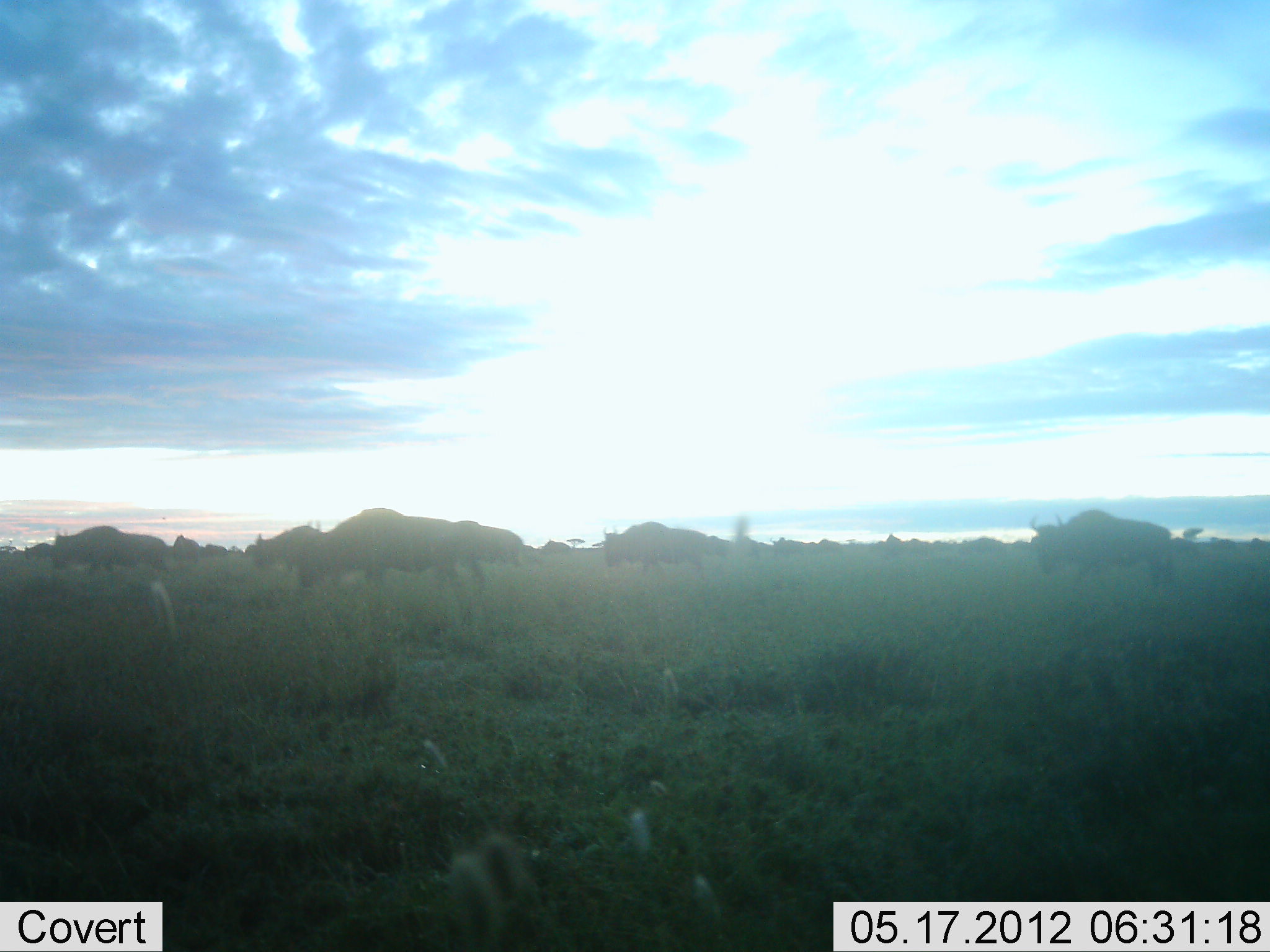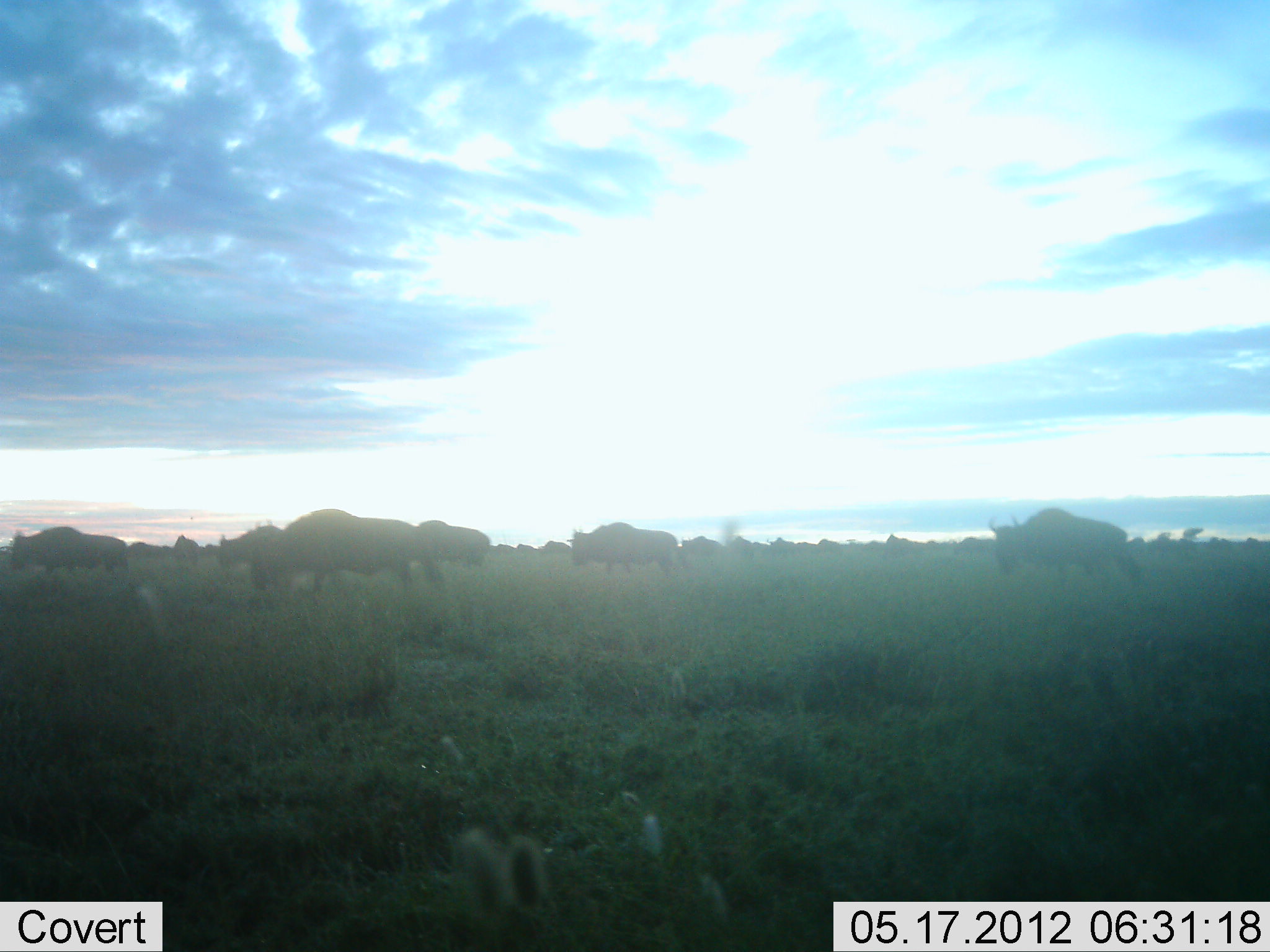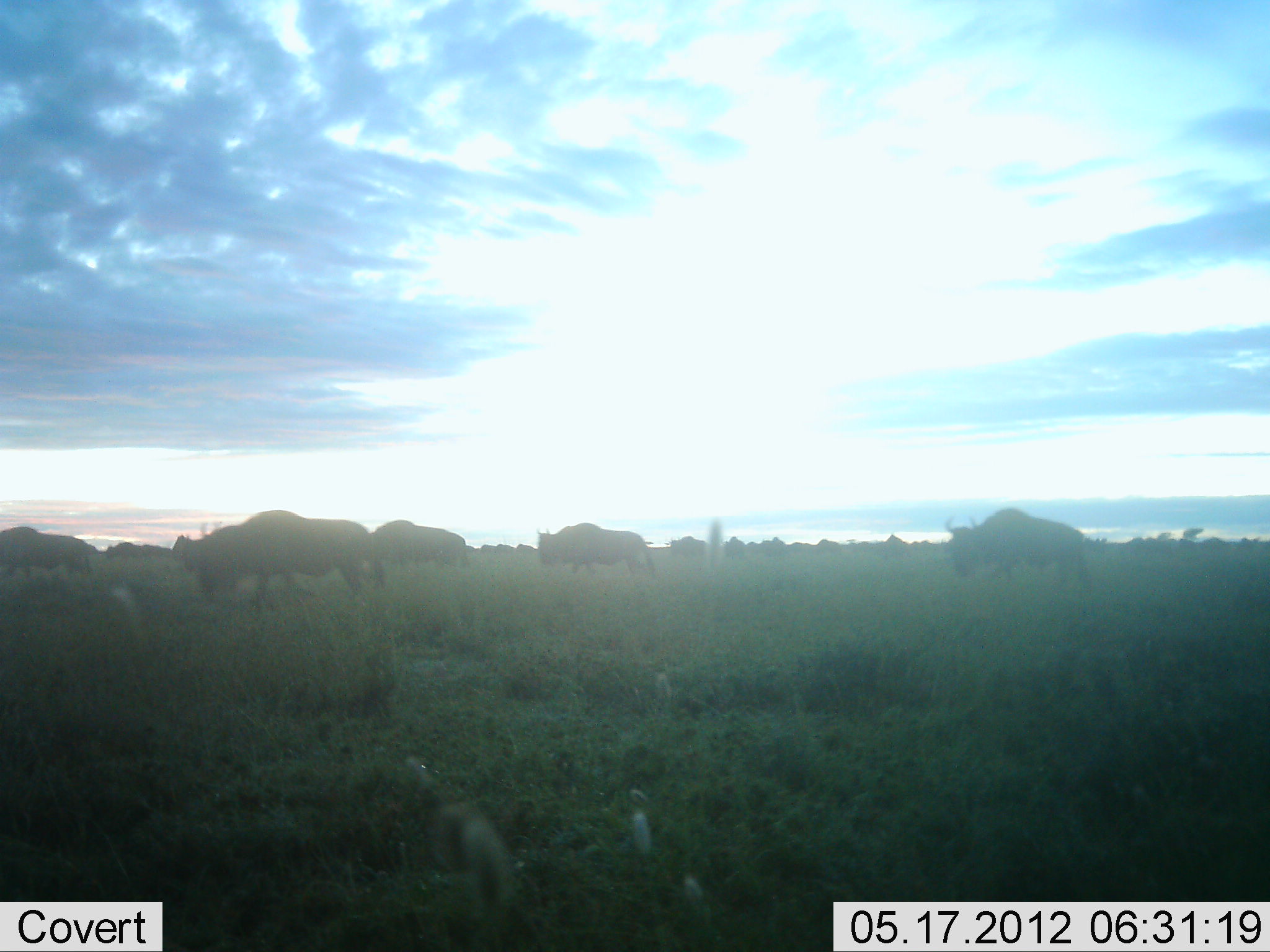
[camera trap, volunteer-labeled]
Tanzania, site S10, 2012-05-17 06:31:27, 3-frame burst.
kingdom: Animalia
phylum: Chordata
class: Mammalia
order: Artiodactyla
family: Bovidae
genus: Connochaetes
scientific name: Connochaetes taurinus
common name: blue wildebeest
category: wildebeest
Wildebeest (blue wildebeest) (Connochaetes taurinus), count 11-50. Behavior (volunteer vote fractions): standing 10%, resting 0%, moving 90%, interacting 0%. Young present (vote fraction): 0%. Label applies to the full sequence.